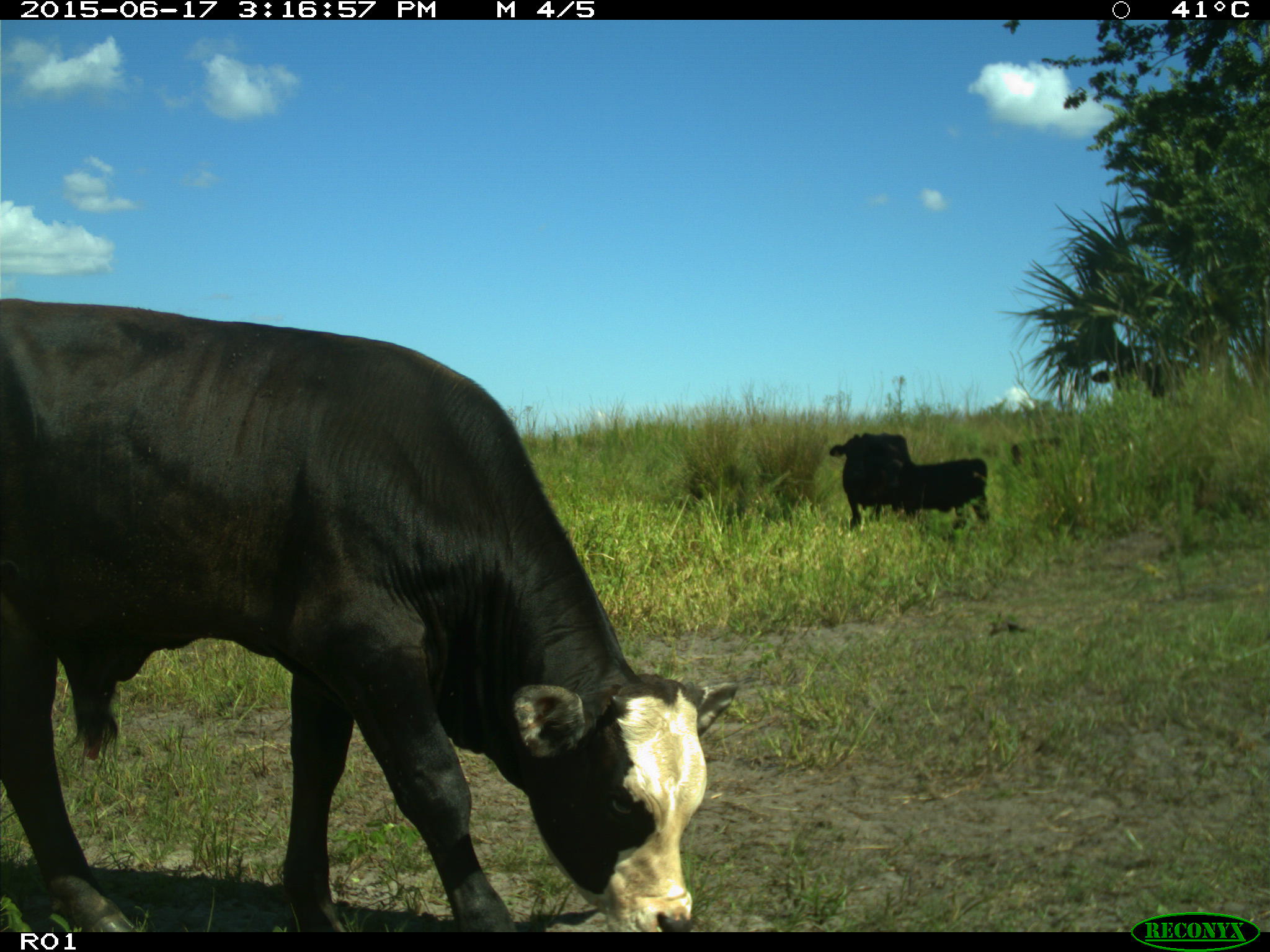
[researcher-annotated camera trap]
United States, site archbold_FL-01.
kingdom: Animalia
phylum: Chordata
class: Mammalia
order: Artiodactyla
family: Bovidae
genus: Bos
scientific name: Bos taurus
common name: domestic cow